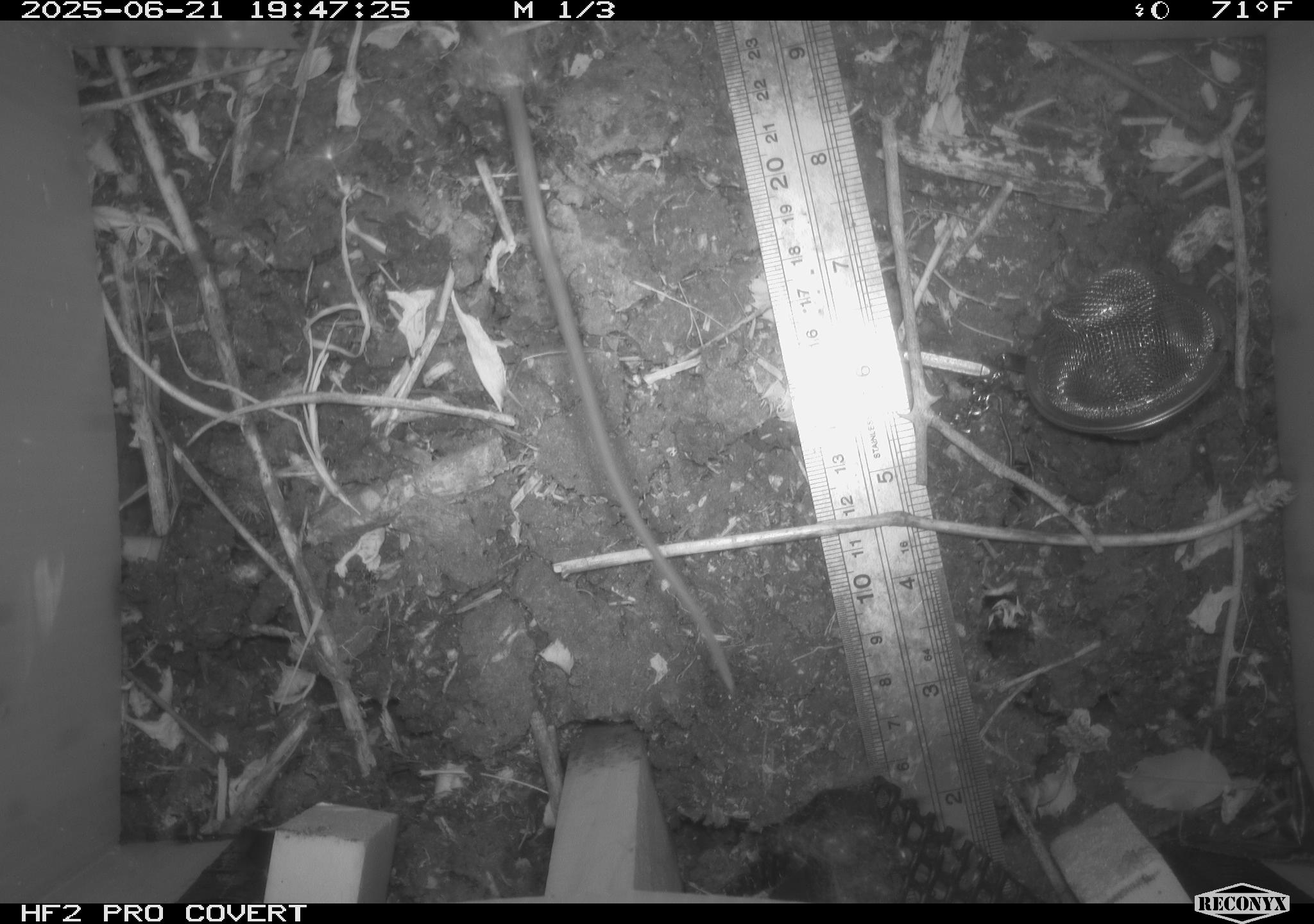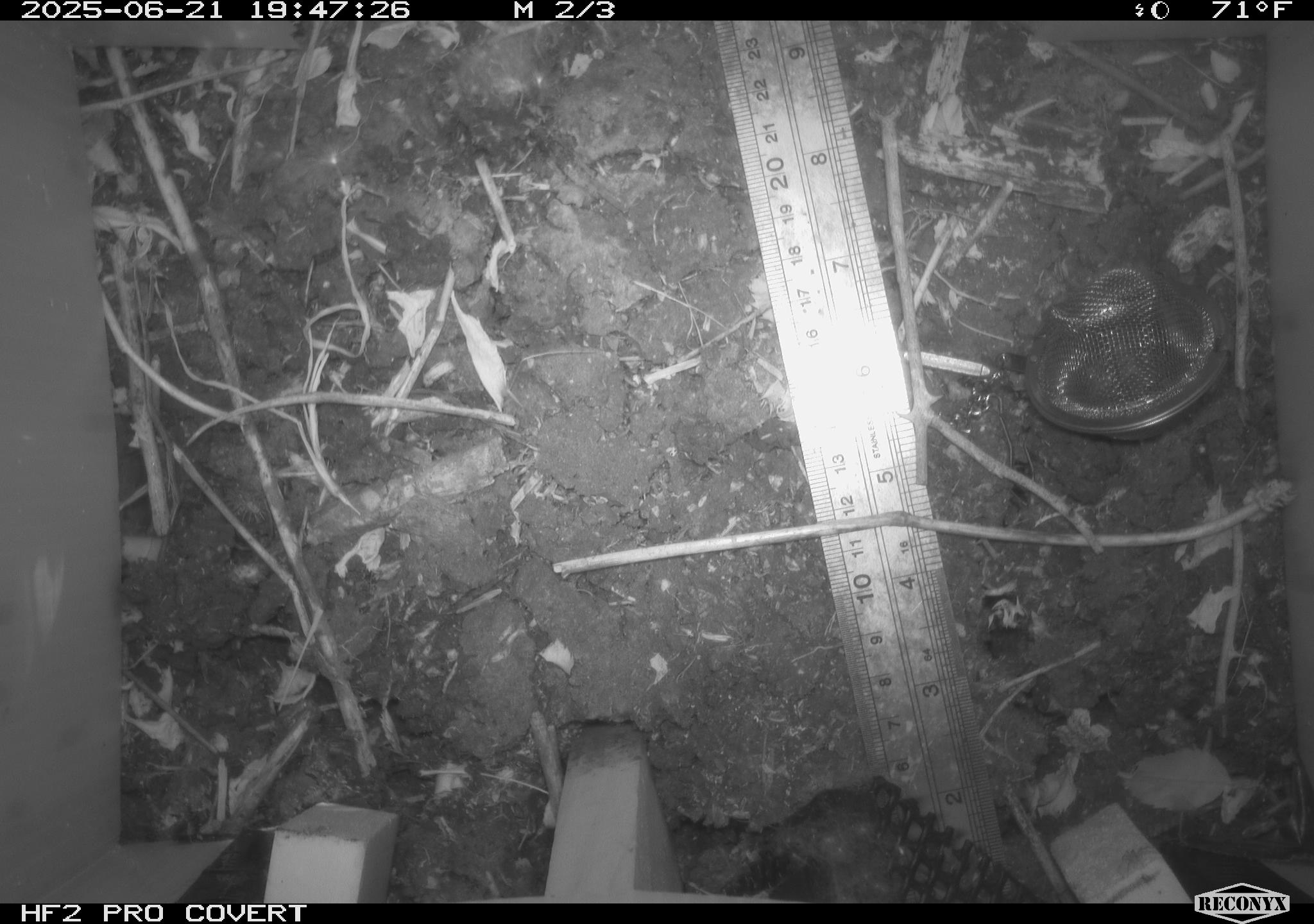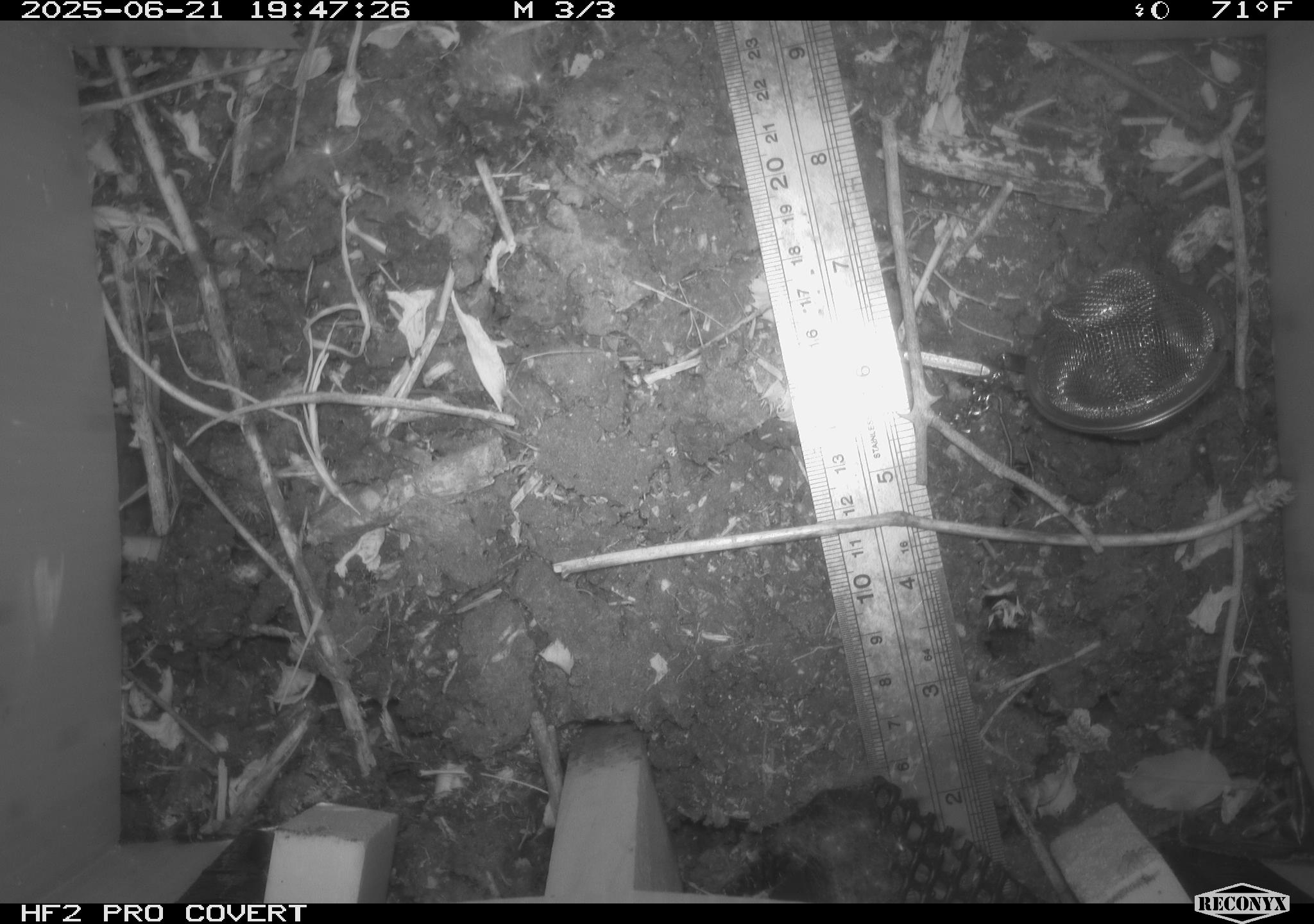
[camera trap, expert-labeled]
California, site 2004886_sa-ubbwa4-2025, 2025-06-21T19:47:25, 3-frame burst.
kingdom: Animalia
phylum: Chordata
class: Mammalia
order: Rodentia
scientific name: Rodentia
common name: rodent